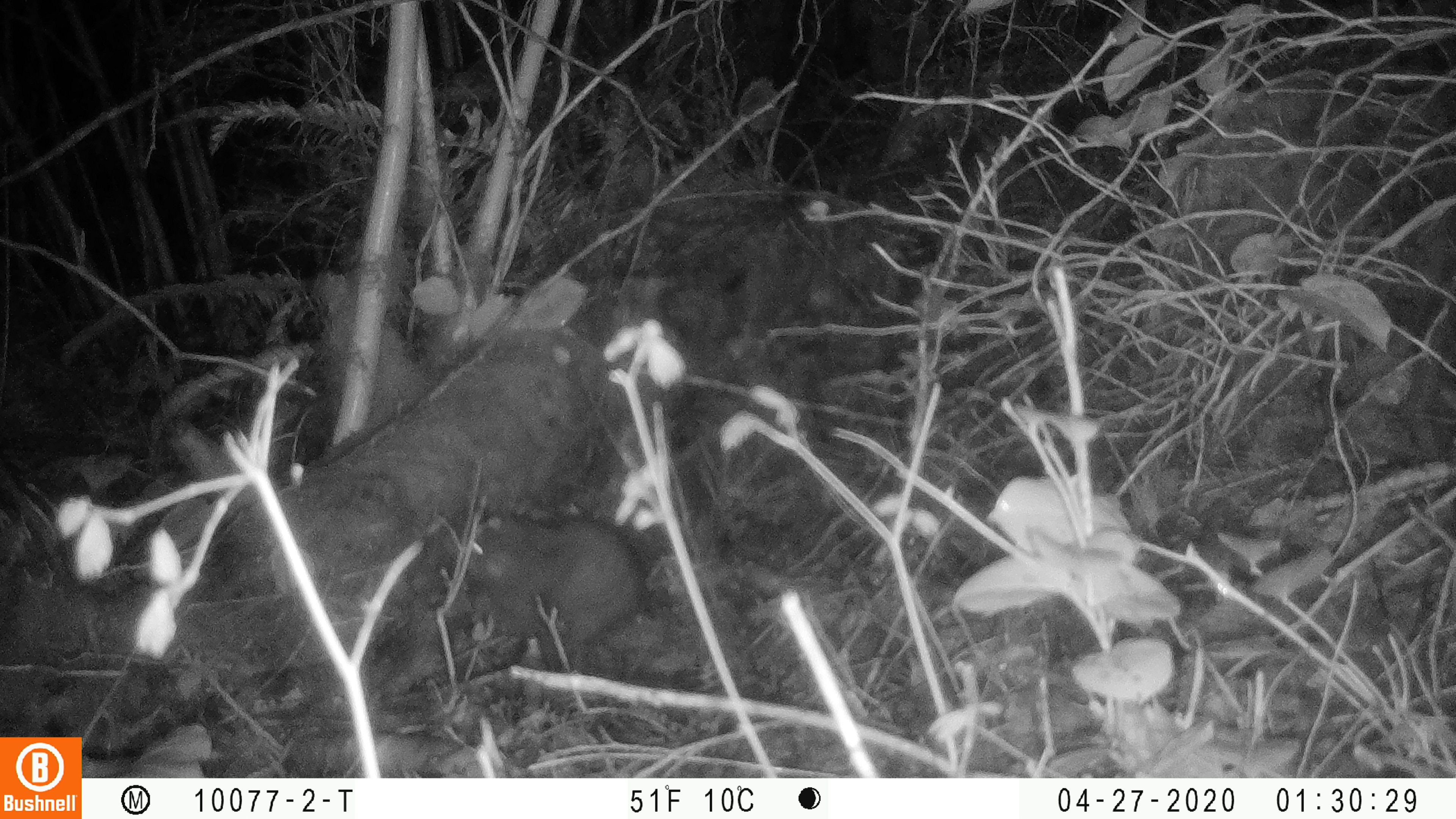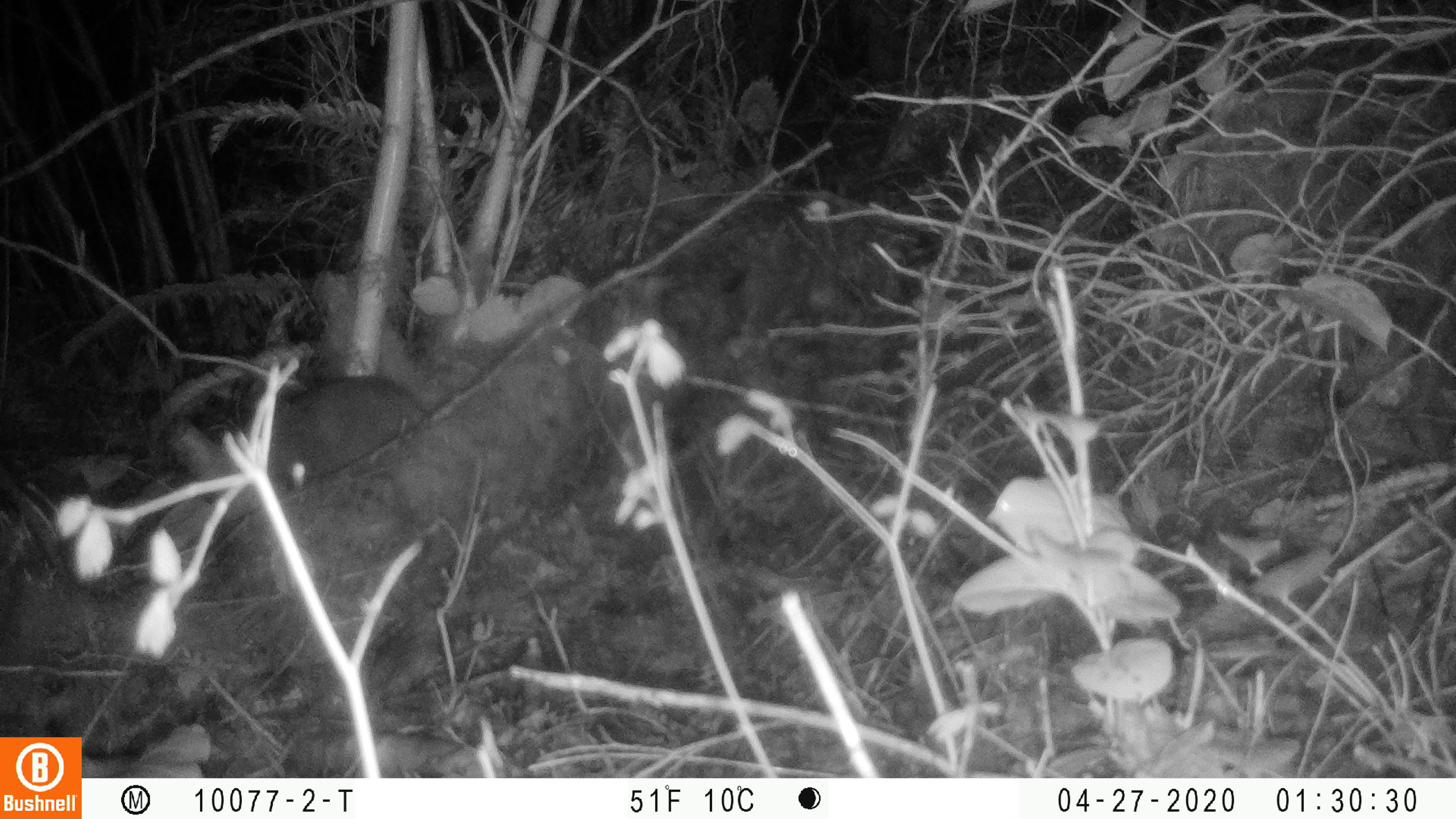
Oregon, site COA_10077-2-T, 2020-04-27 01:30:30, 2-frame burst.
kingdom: Animalia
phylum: Chordata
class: Mammalia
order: Lagomorpha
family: Leporidae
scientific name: Leporidae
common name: hares and rabbits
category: leporidae family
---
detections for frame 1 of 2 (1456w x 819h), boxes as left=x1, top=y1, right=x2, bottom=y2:
leporidae family: left=443, top=509, right=648, bottom=642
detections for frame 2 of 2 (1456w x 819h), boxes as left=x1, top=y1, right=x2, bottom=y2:
leporidae family: left=260, top=368, right=429, bottom=524